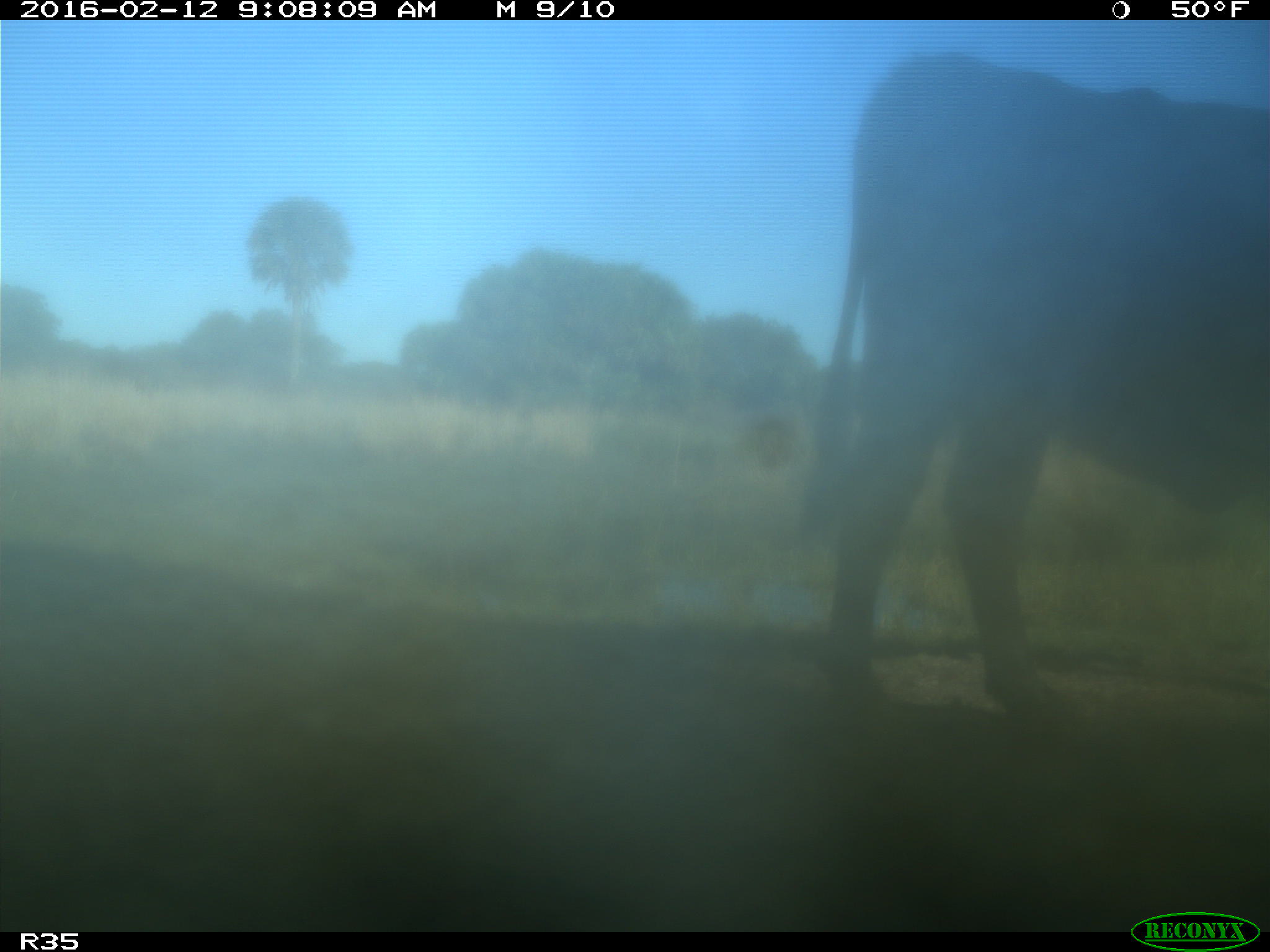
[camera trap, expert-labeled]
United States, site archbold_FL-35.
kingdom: Animalia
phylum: Chordata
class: Mammalia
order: Artiodactyla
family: Bovidae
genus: Bos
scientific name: Bos taurus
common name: domestic cow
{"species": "Bos taurus (domestic cow)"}